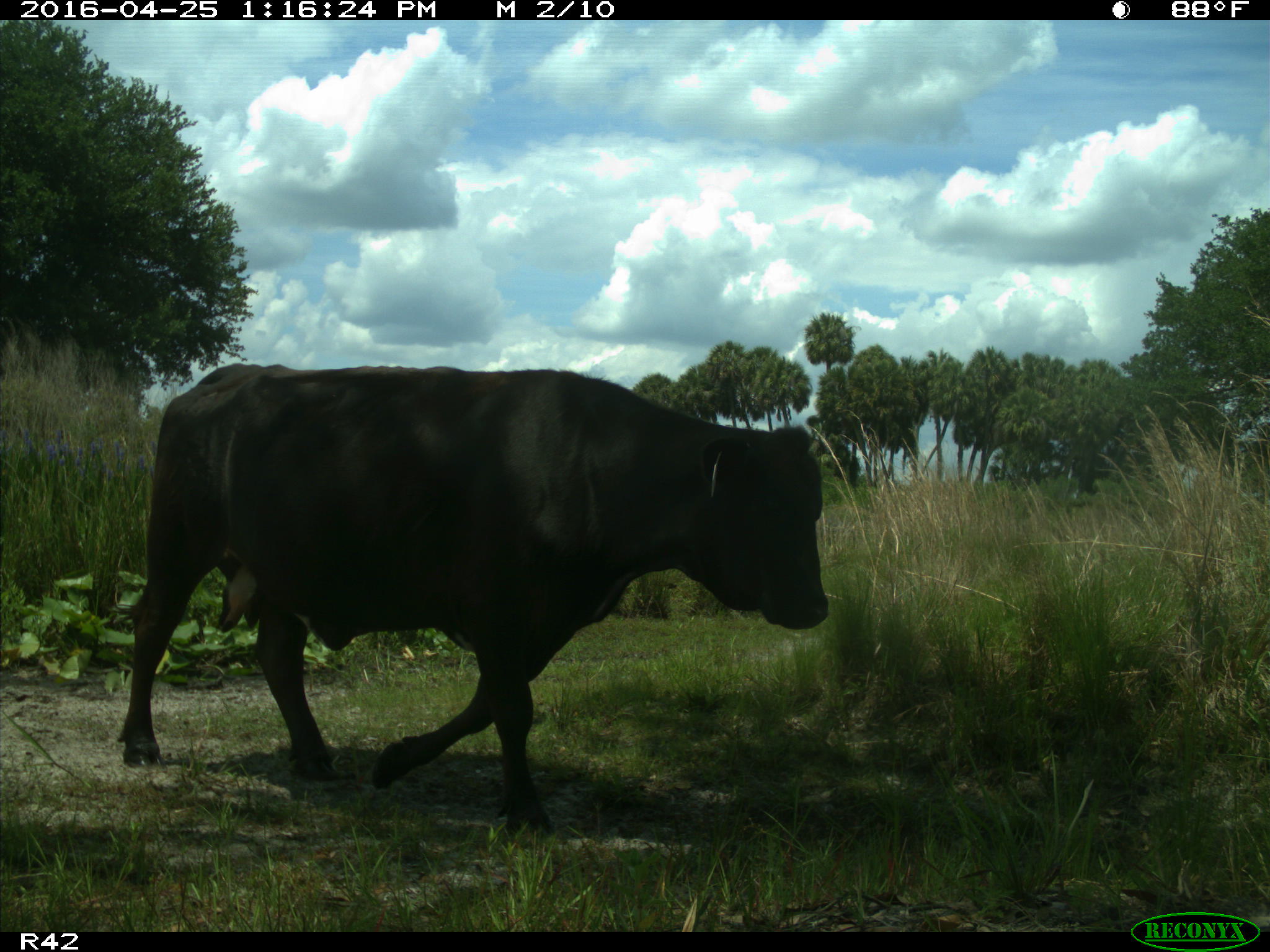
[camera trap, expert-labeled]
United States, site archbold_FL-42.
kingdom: Animalia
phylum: Chordata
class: Mammalia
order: Artiodactyla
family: Bovidae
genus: Bos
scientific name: Bos taurus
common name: domestic cow